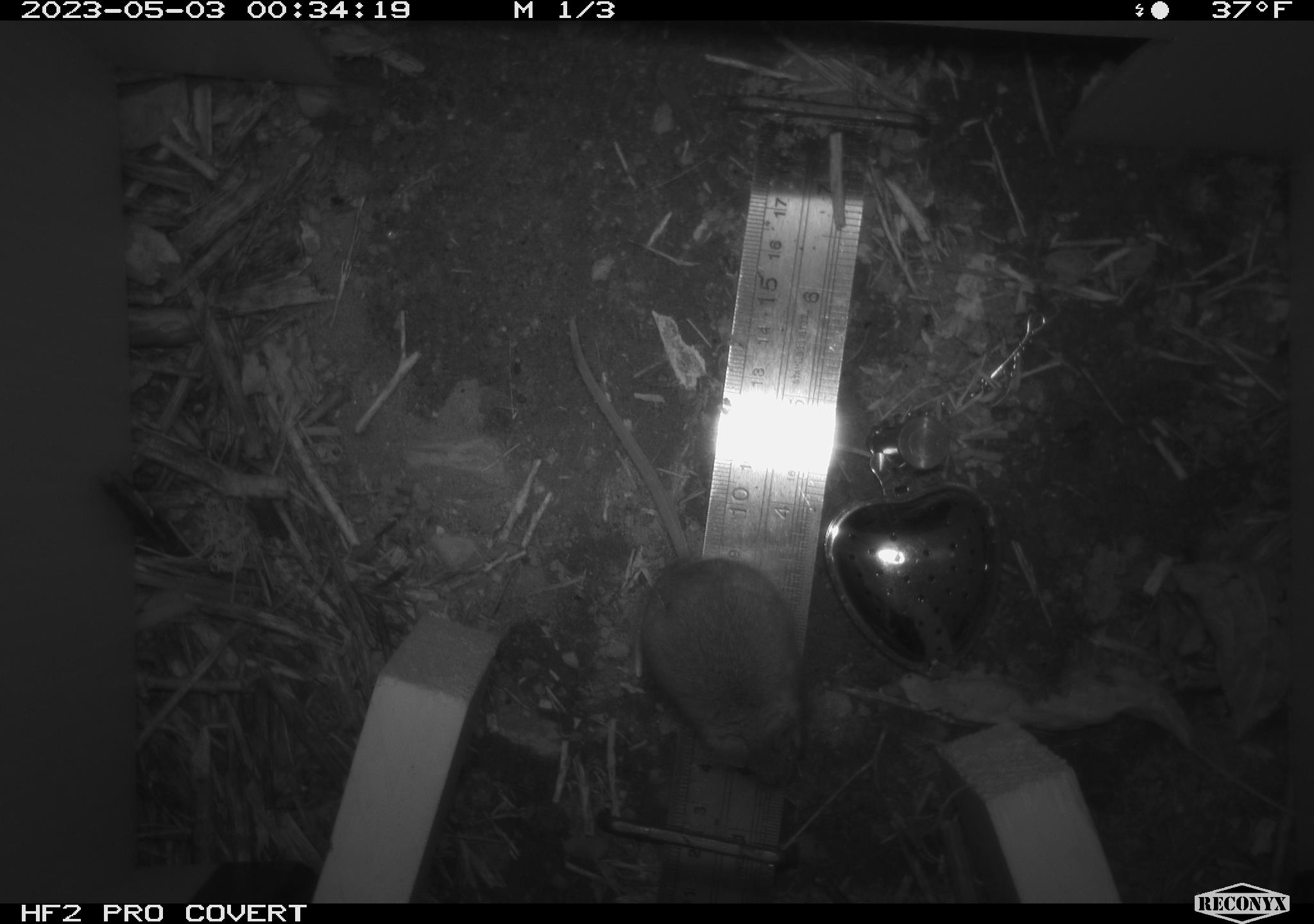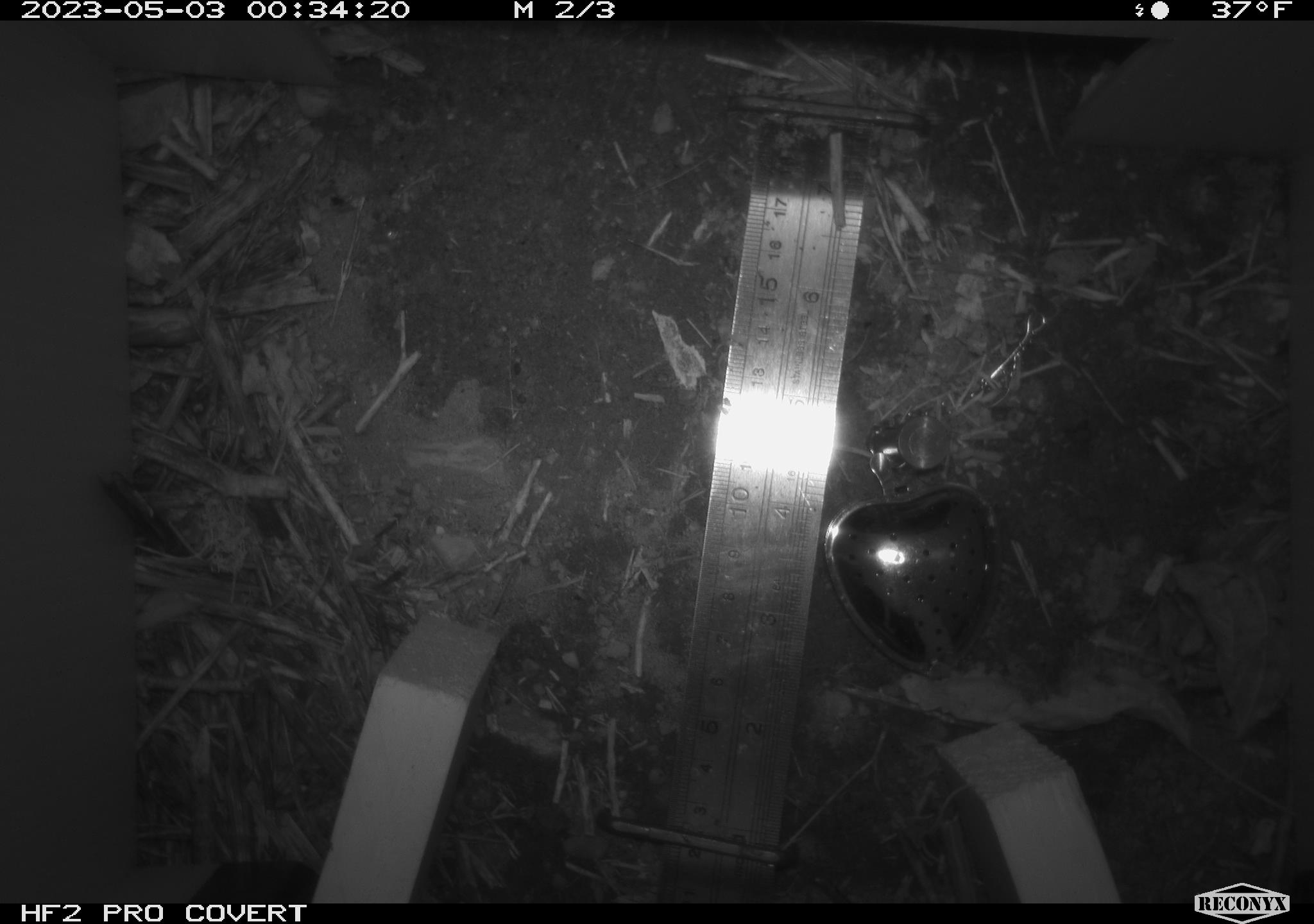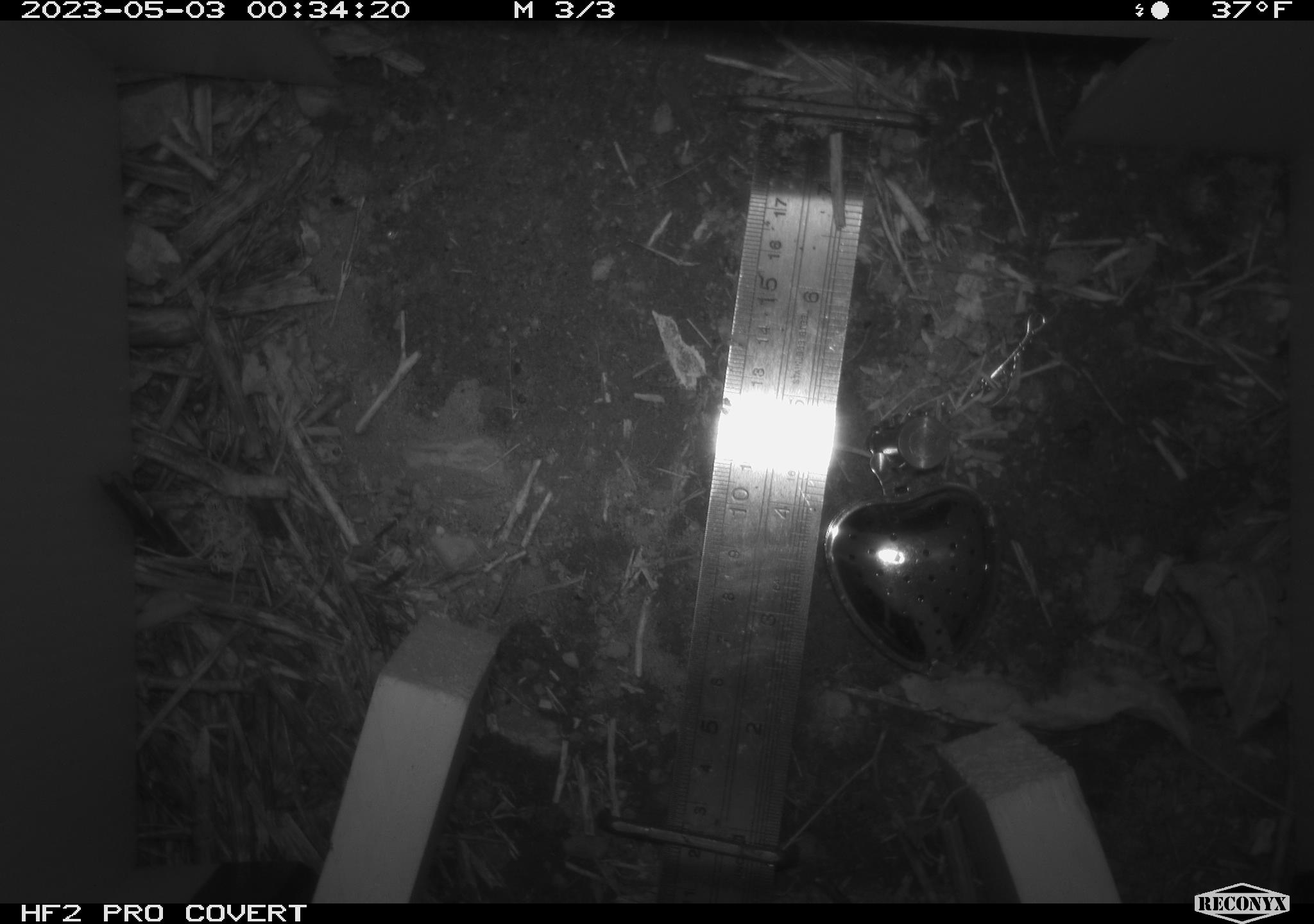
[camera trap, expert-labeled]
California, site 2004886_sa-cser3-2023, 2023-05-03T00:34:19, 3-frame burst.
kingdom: Animalia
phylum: Chordata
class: Mammalia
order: Rodentia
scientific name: Rodentia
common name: mouse species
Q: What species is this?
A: Mouse species (Rodentia).